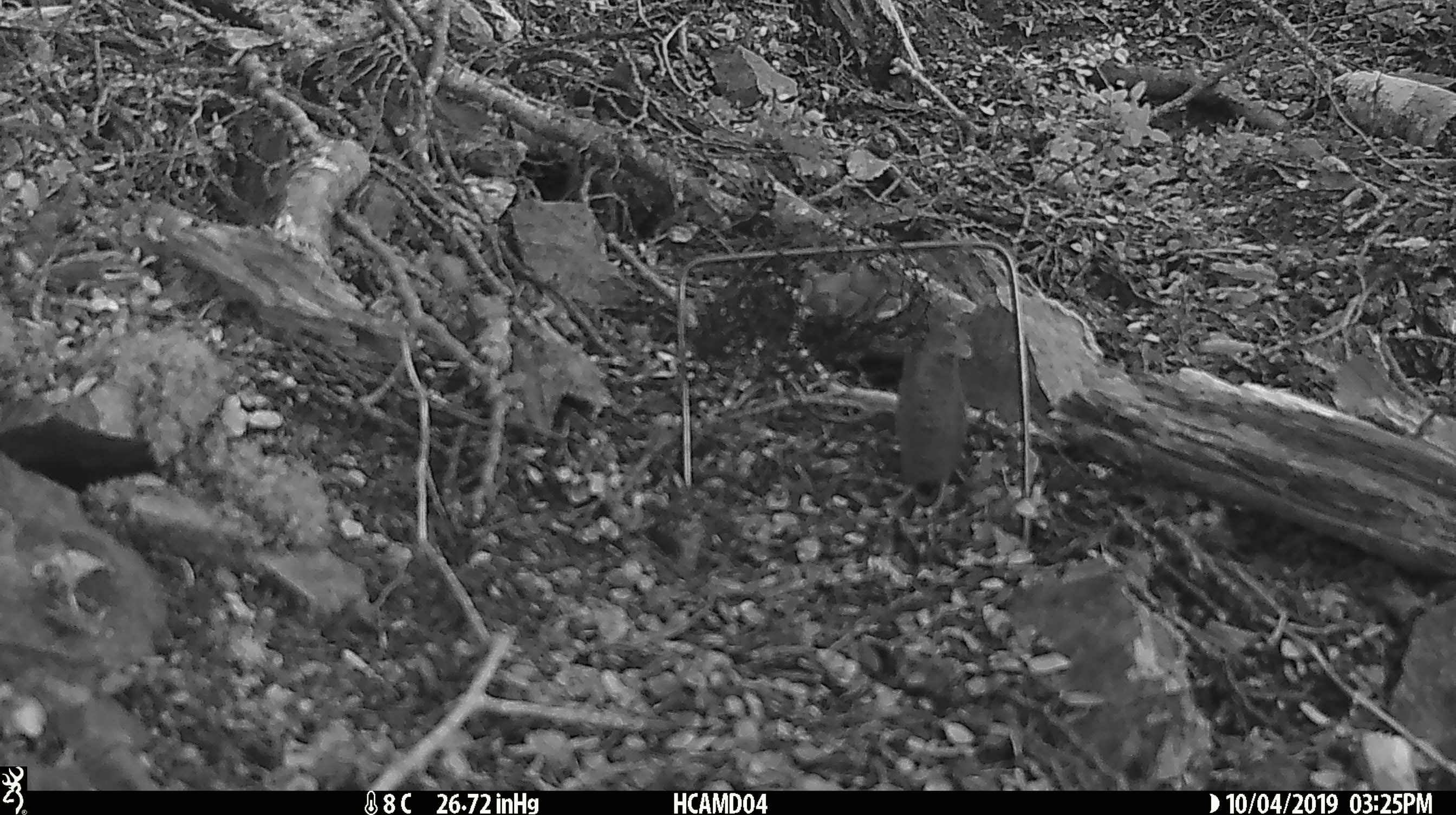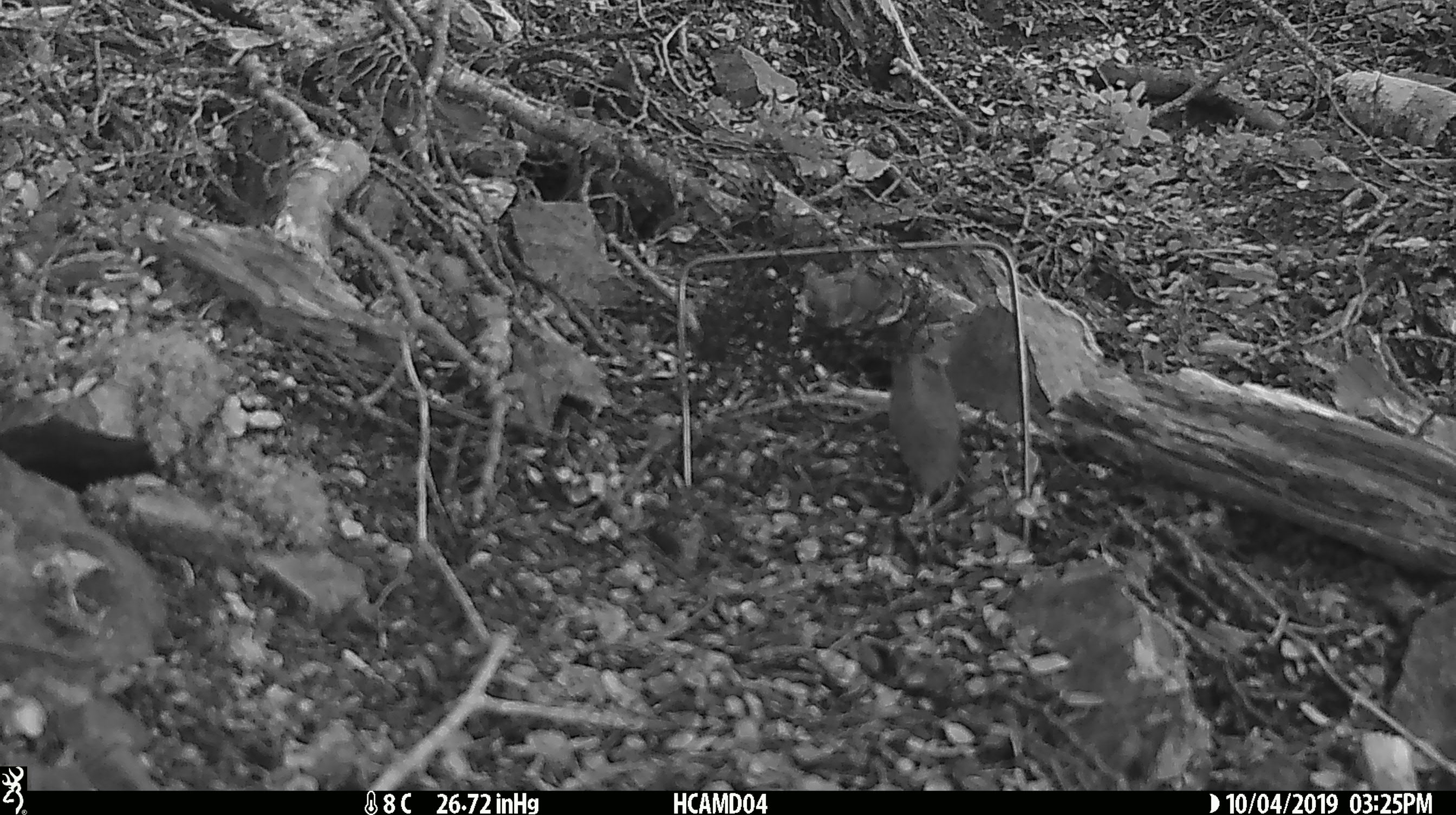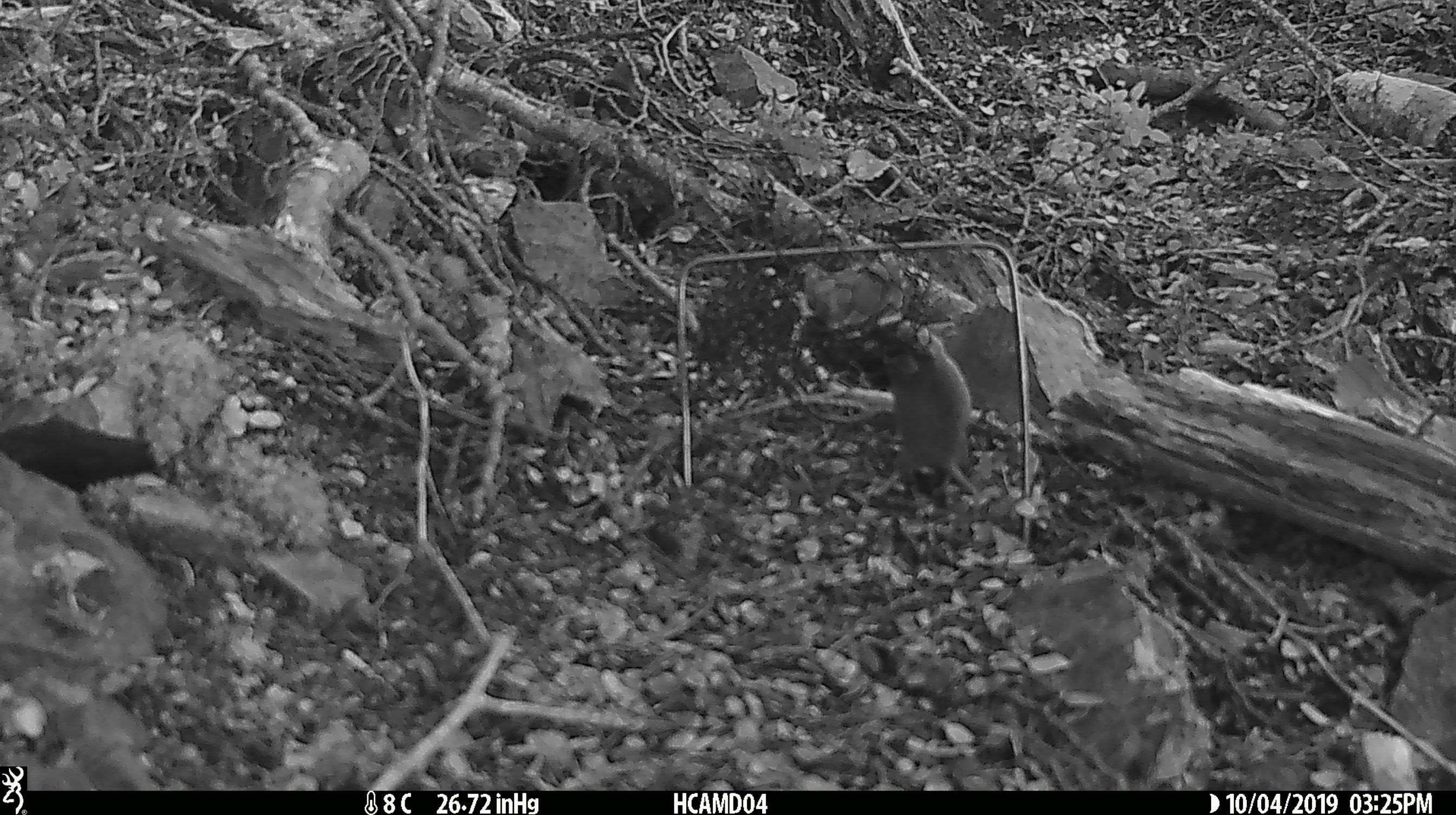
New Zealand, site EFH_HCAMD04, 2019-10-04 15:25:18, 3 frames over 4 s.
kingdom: Animalia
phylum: Chordata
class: Mammalia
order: Rodentia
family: Muridae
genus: Mus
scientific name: Mus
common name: mouse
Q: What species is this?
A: Mouse (Mus).